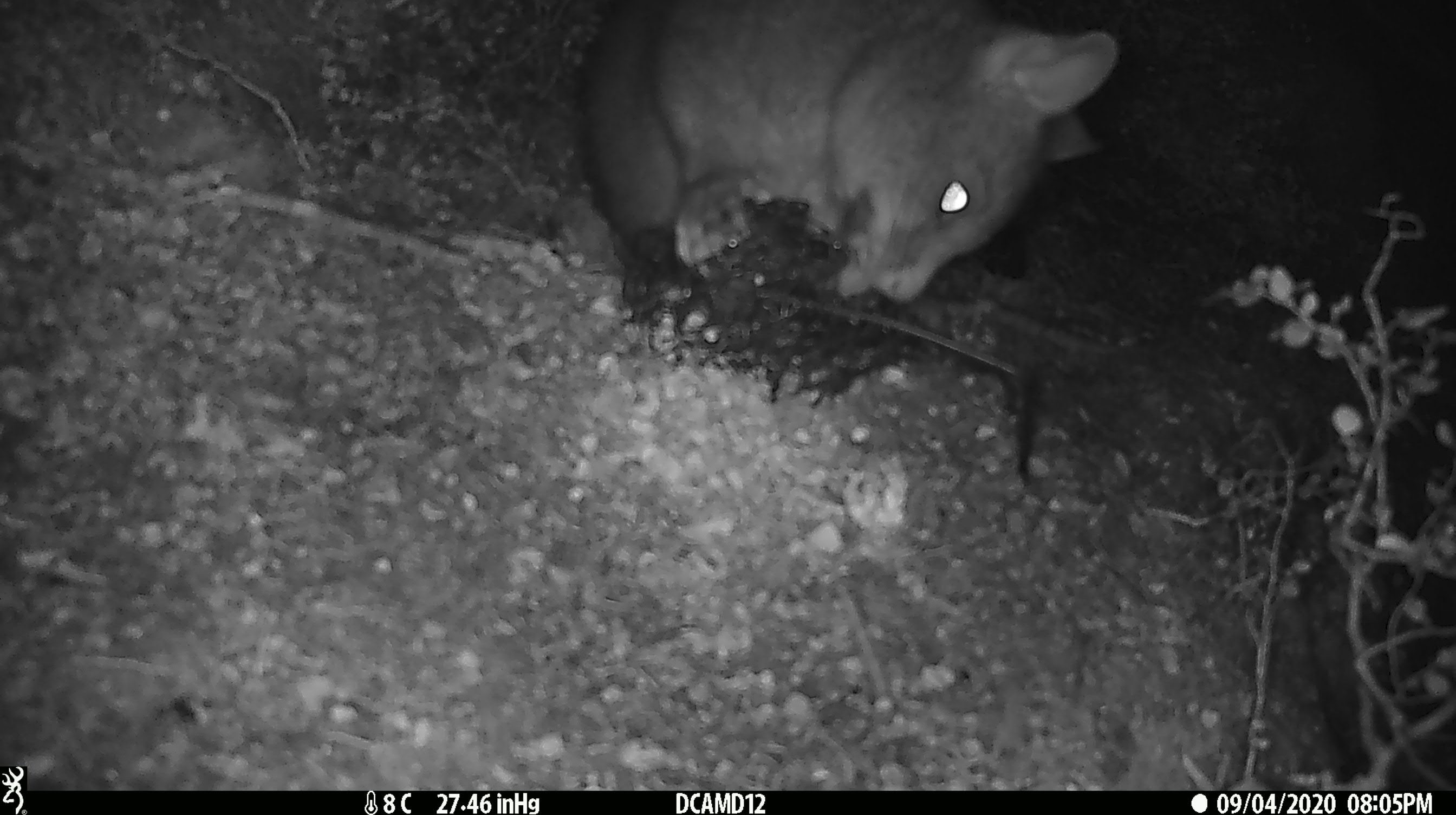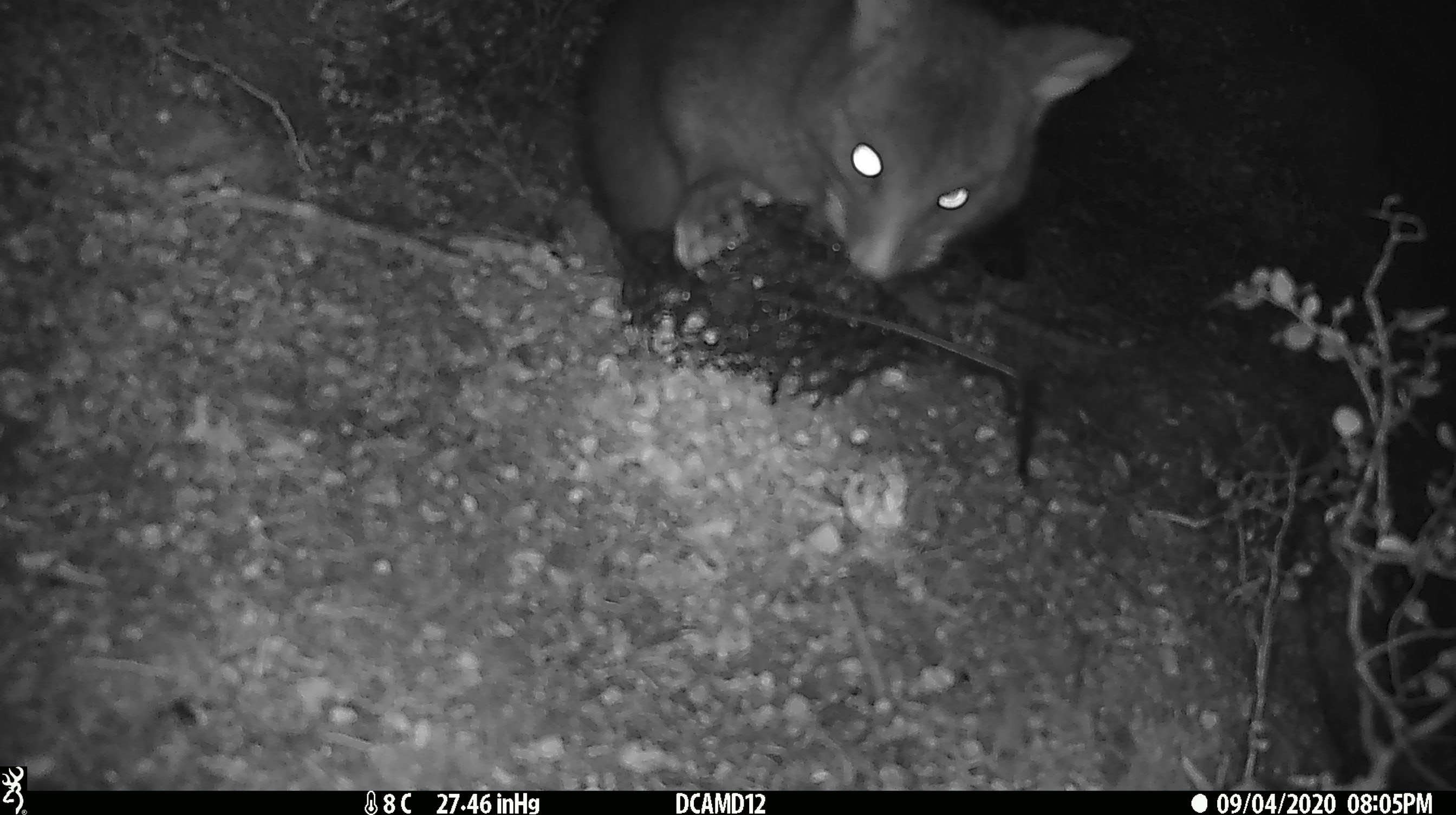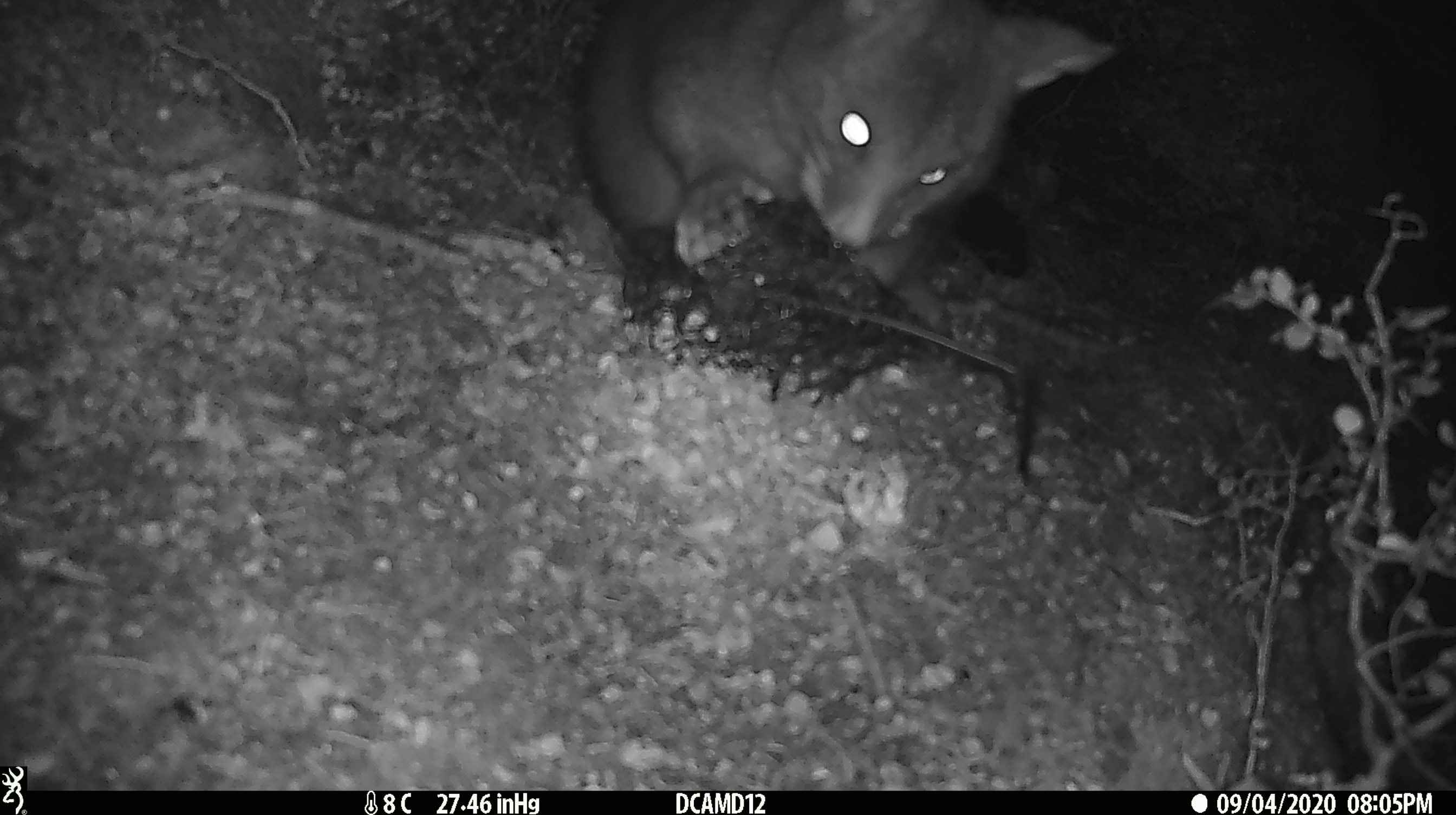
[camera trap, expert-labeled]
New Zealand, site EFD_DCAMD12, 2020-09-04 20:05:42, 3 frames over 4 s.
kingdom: Animalia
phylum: Chordata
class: Mammalia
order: Diprotodontia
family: Phalangeridae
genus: Trichosurus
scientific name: Trichosurus vulpecula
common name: common brushtail possum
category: possum